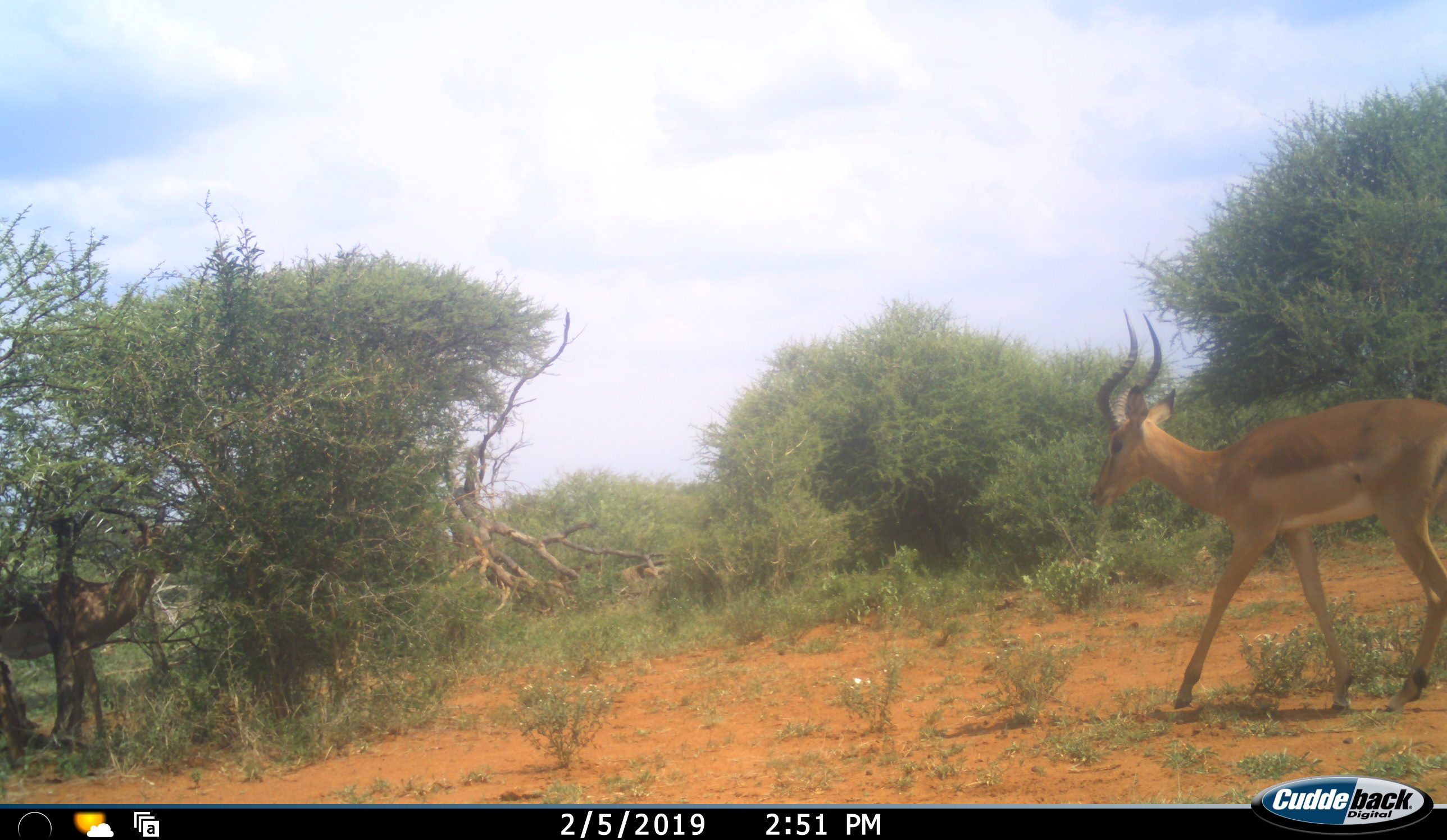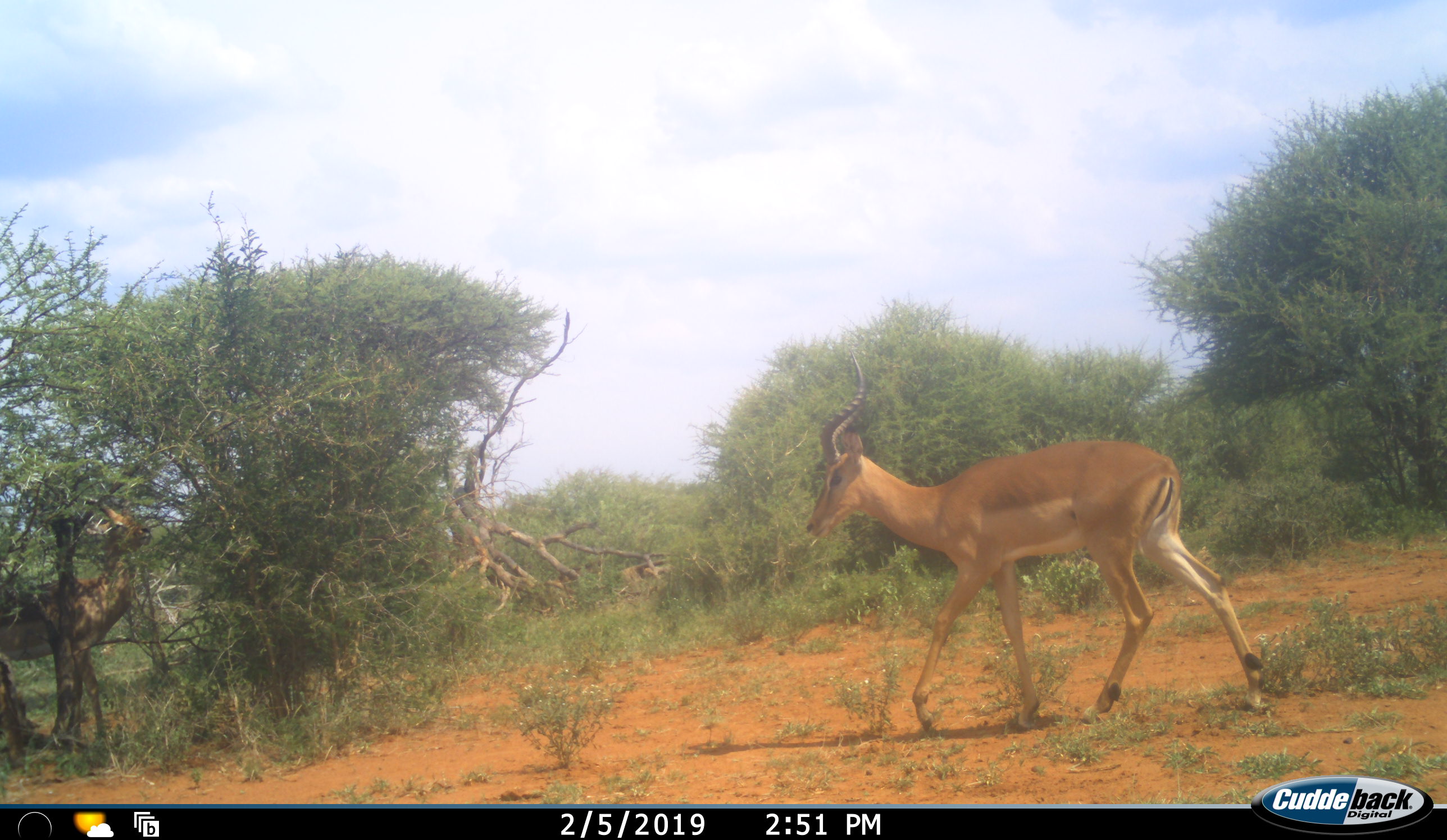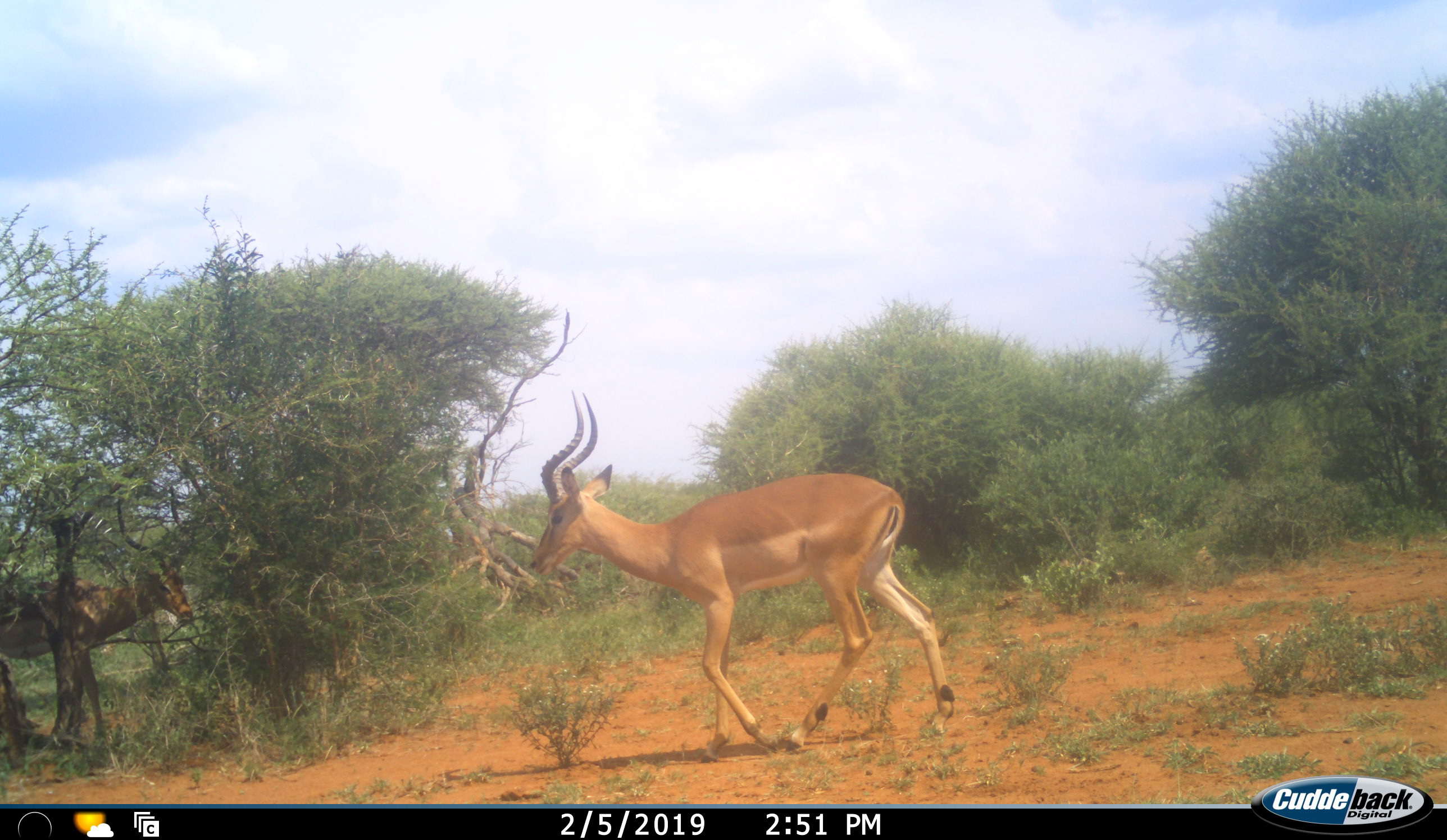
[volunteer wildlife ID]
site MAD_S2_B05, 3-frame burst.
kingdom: Animalia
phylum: Chordata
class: Mammalia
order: Artiodactyla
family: Bovidae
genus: Aepyceros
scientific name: Aepyceros melampus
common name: impala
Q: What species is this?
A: Impala (Aepyceros melampus).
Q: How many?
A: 2.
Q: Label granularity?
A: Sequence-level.